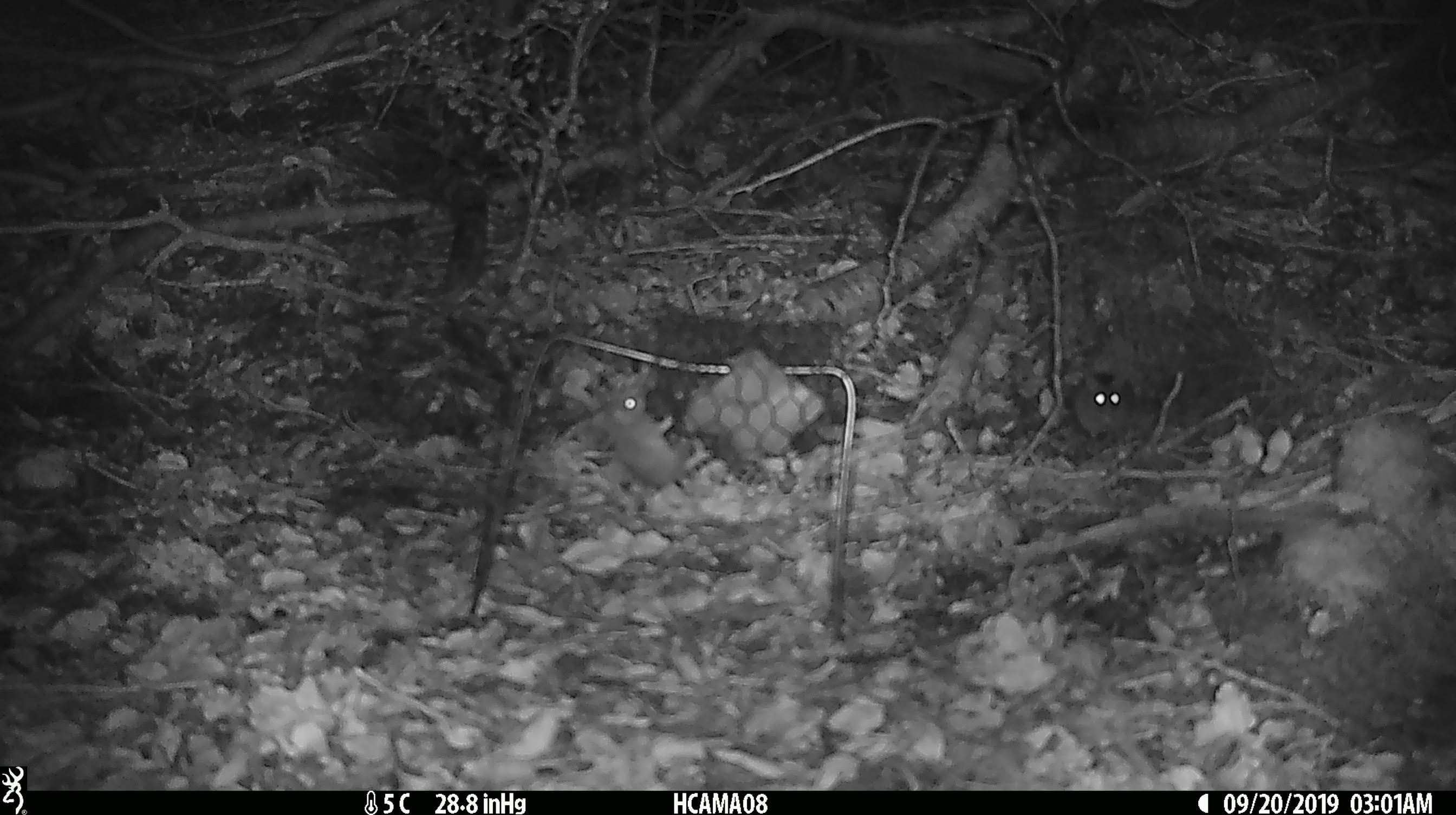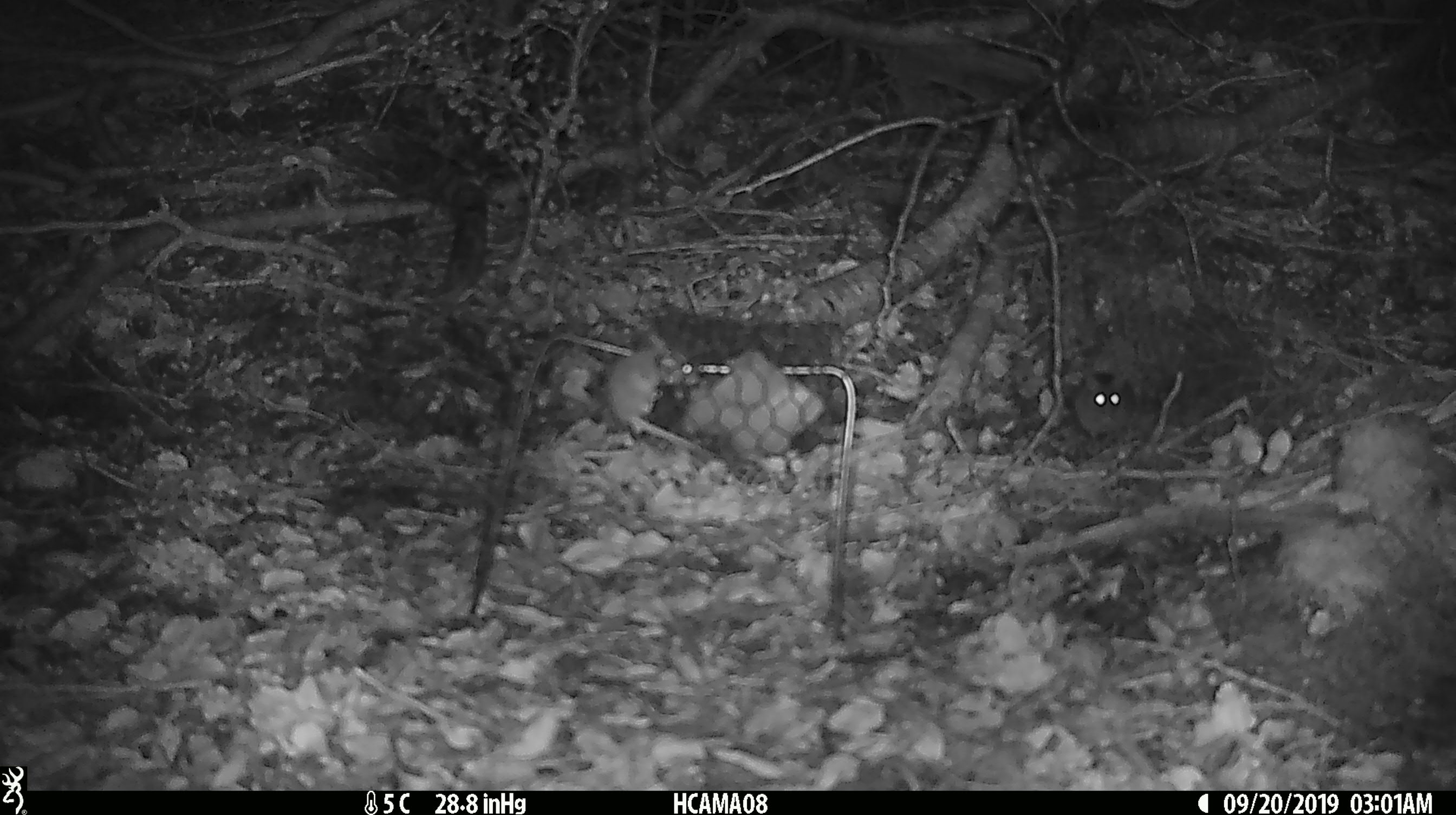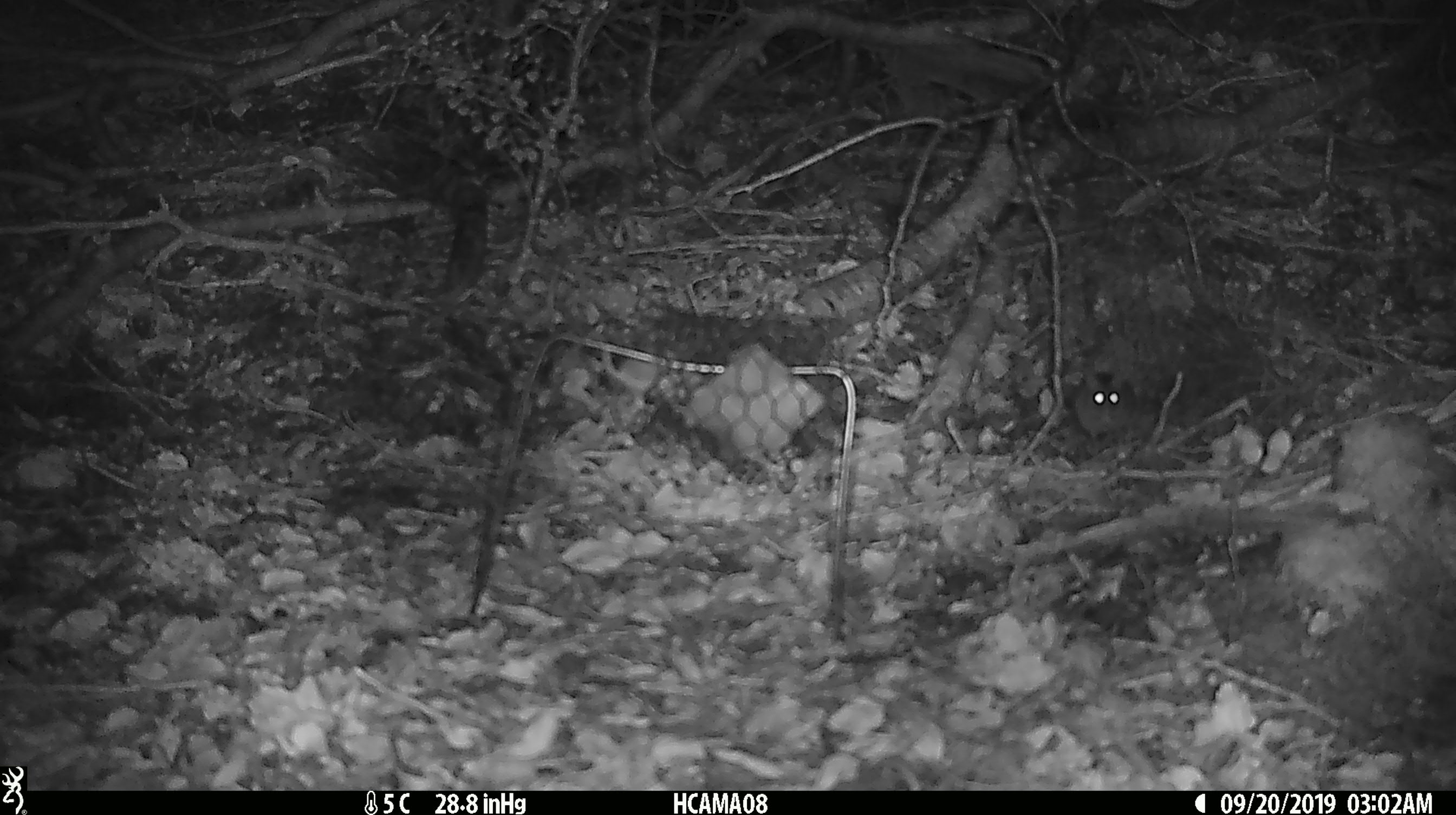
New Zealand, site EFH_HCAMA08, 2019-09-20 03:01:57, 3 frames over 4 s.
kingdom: Animalia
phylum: Chordata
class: Mammalia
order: Rodentia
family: Muridae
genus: Mus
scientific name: Mus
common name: mouse